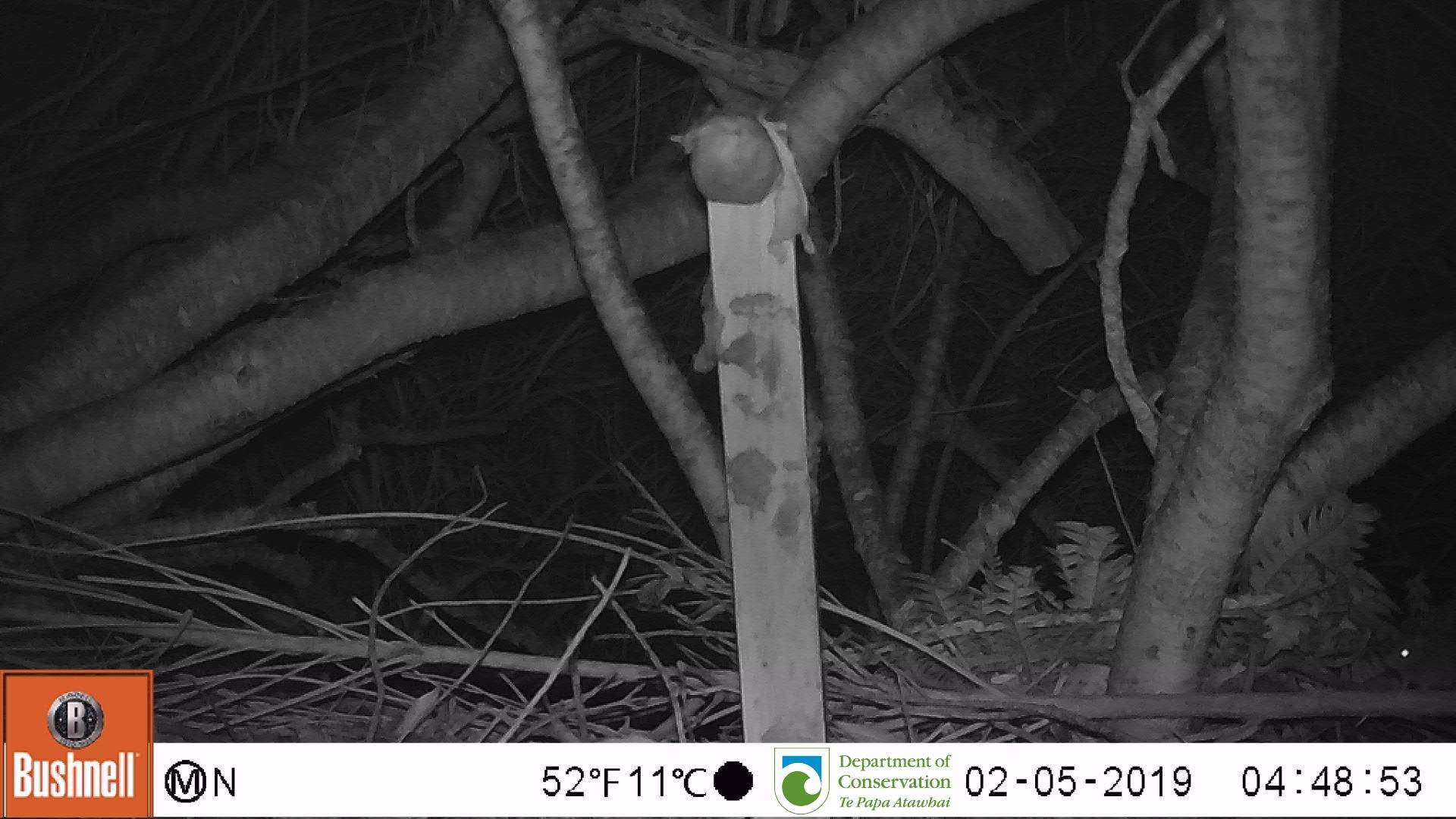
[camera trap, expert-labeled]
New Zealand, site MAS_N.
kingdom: Animalia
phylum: Chordata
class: Mammalia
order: Rodentia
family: Muridae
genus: Mus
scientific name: Mus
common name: mouse